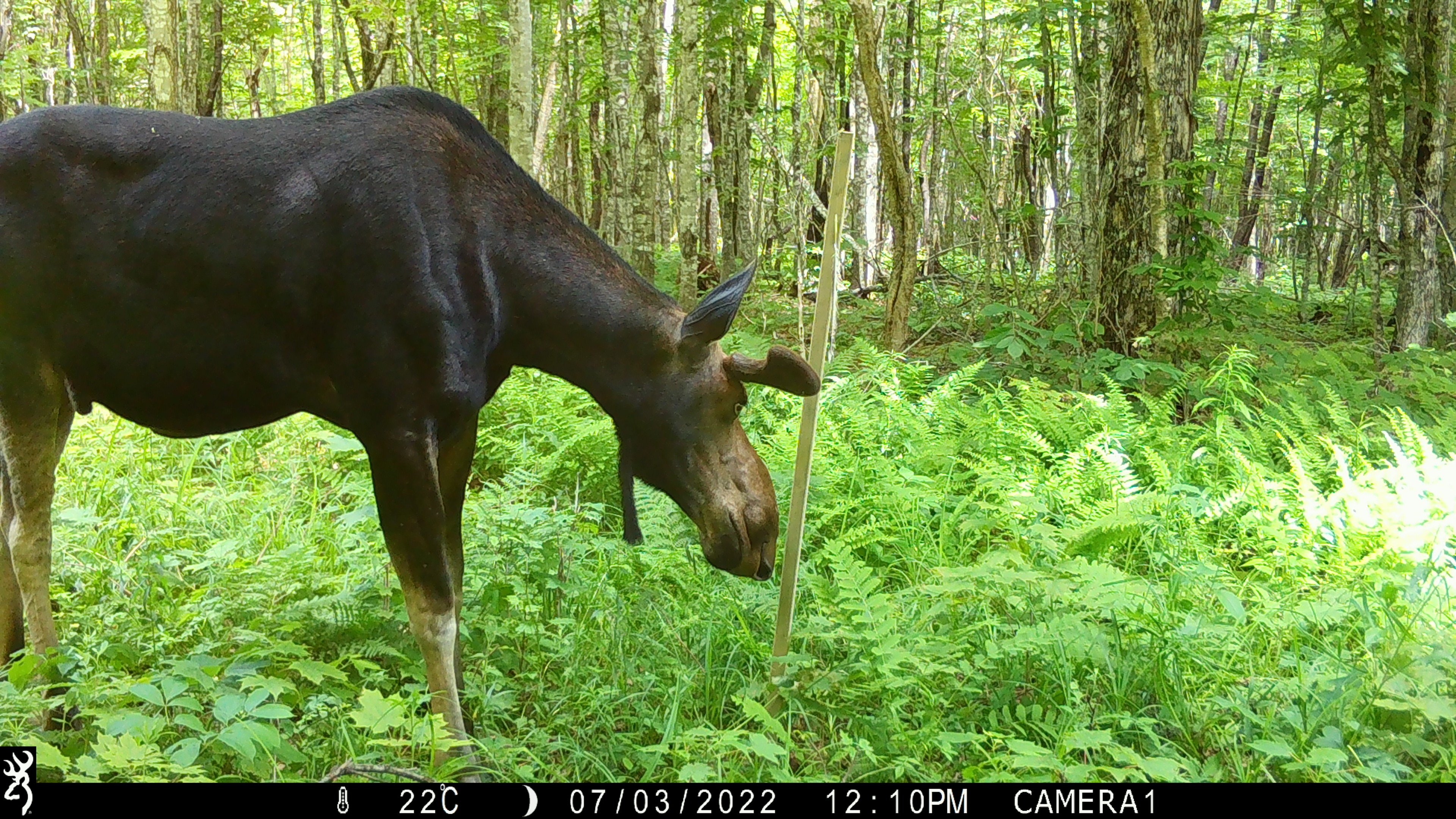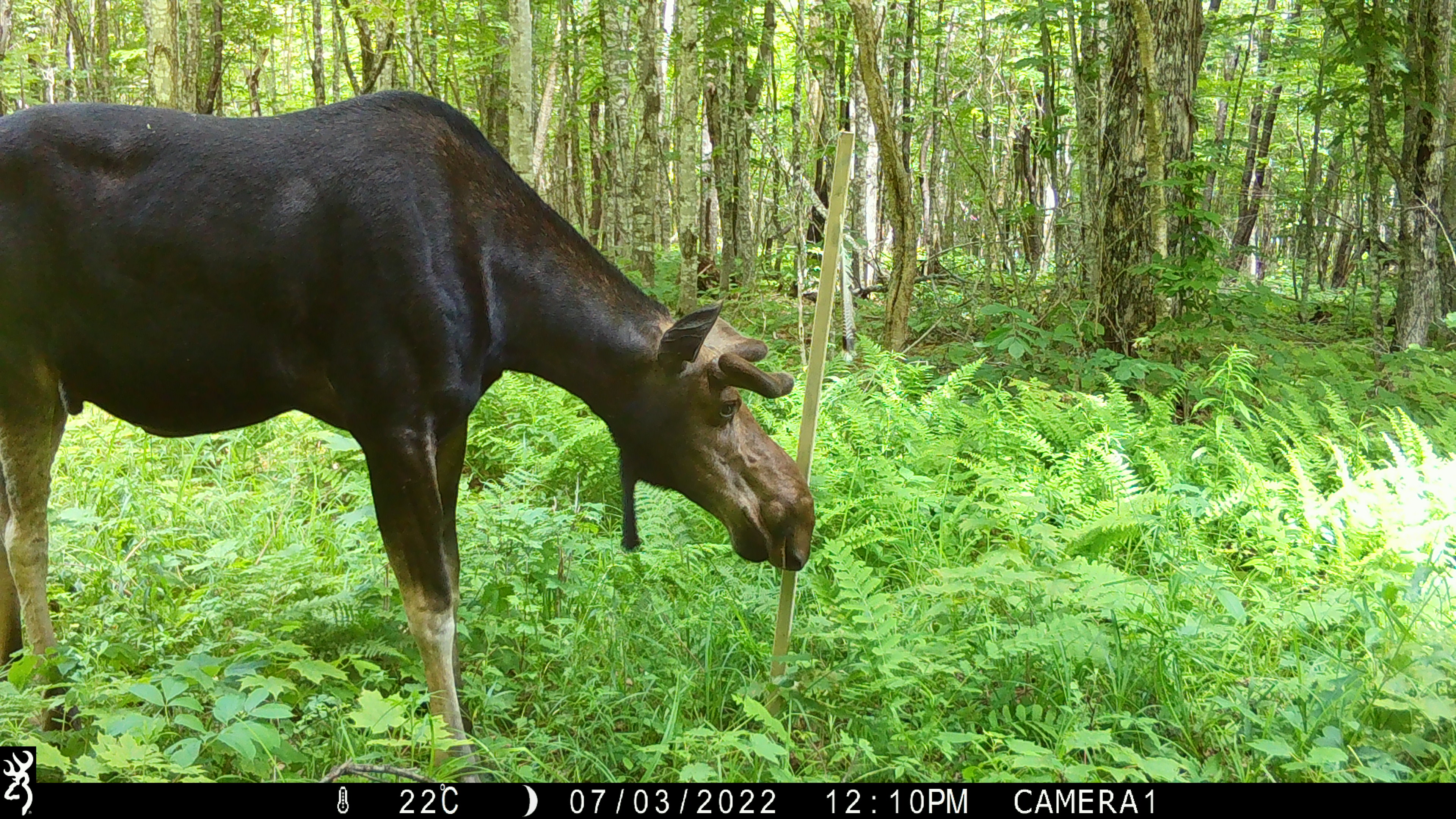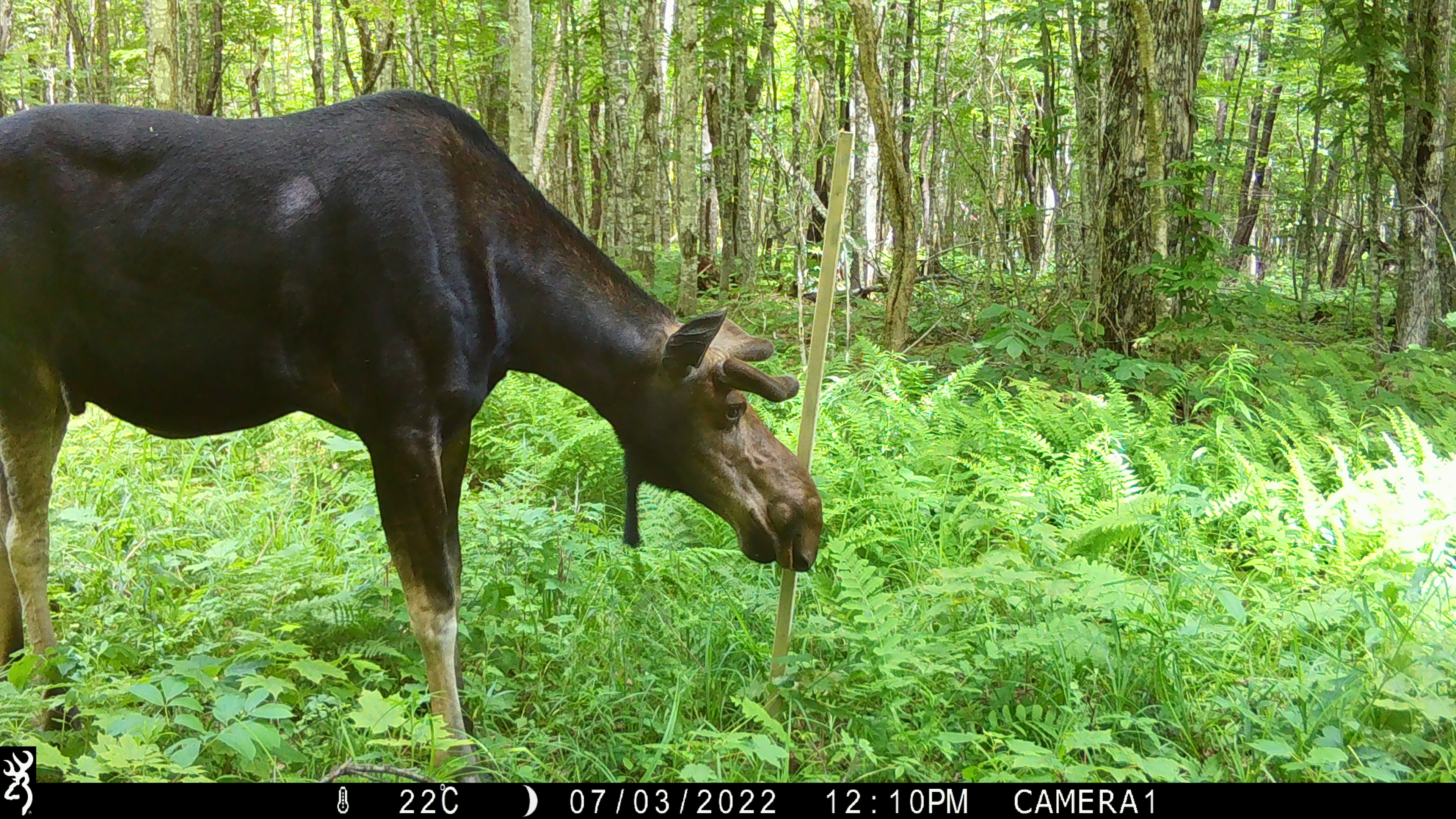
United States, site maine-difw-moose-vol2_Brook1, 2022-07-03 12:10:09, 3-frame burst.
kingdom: Animalia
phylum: Chordata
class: Mammalia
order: Artiodactyla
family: Cervidae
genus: Alces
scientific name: Alces alces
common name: moose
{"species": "moose (Alces alces)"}